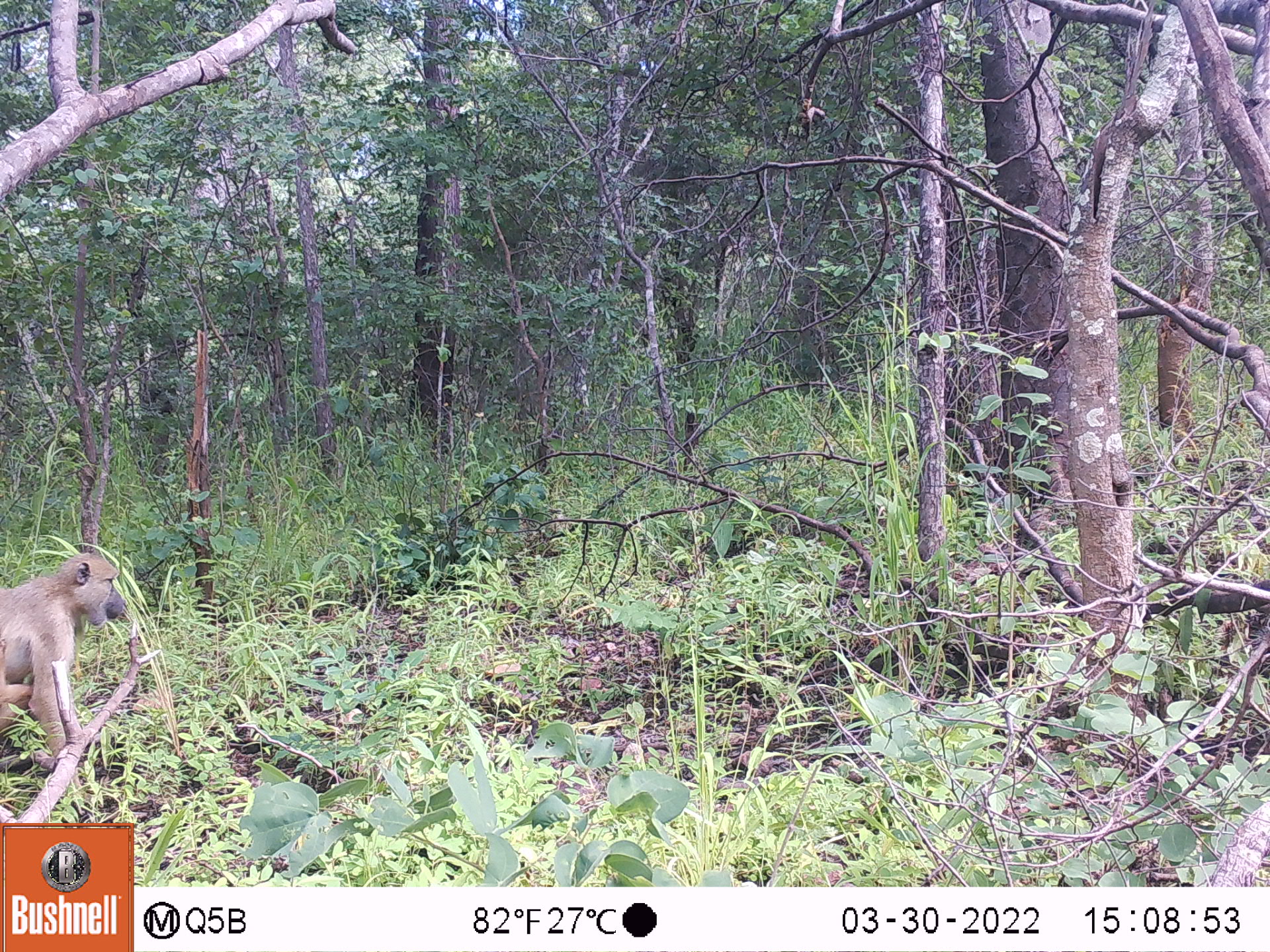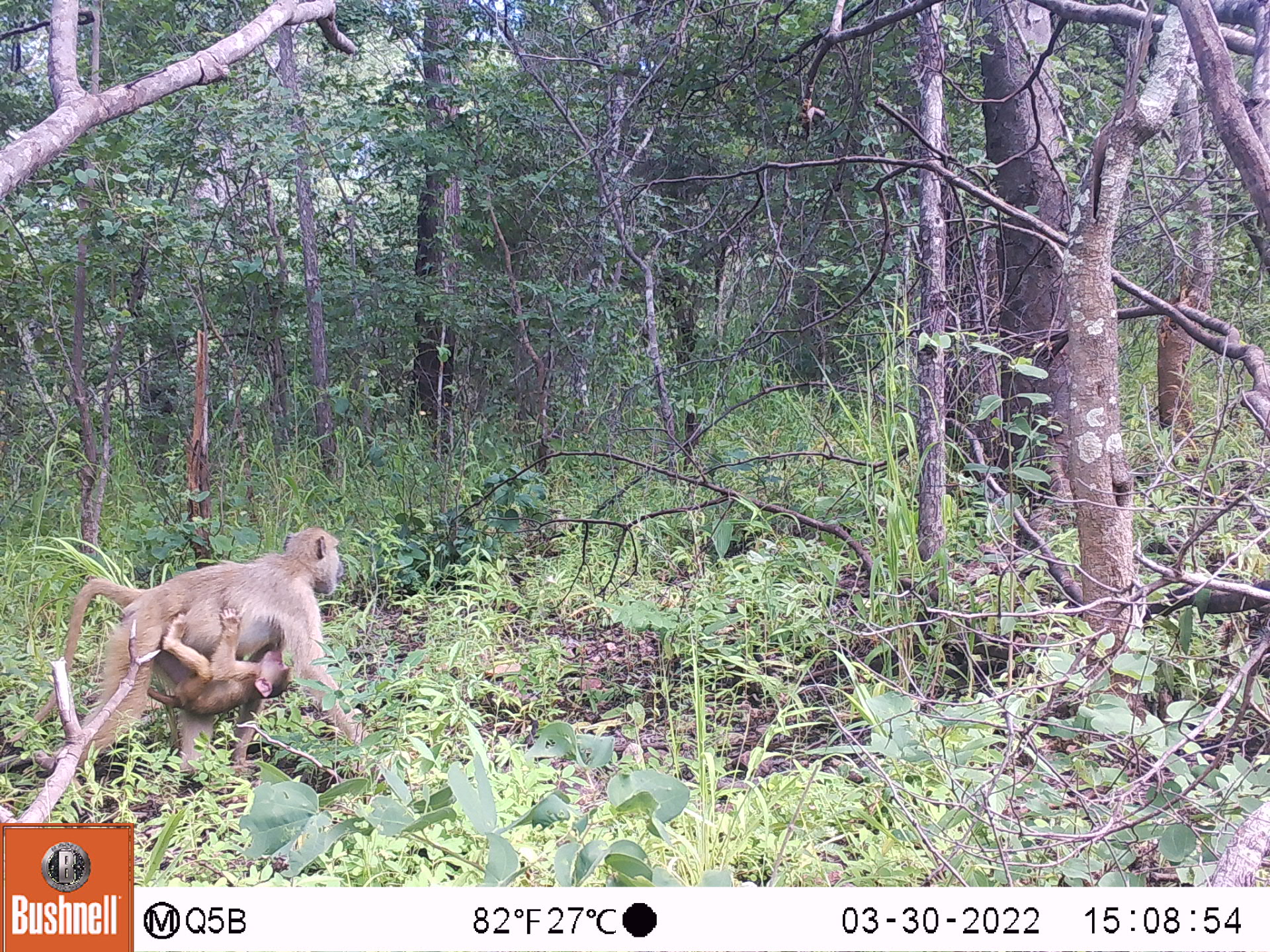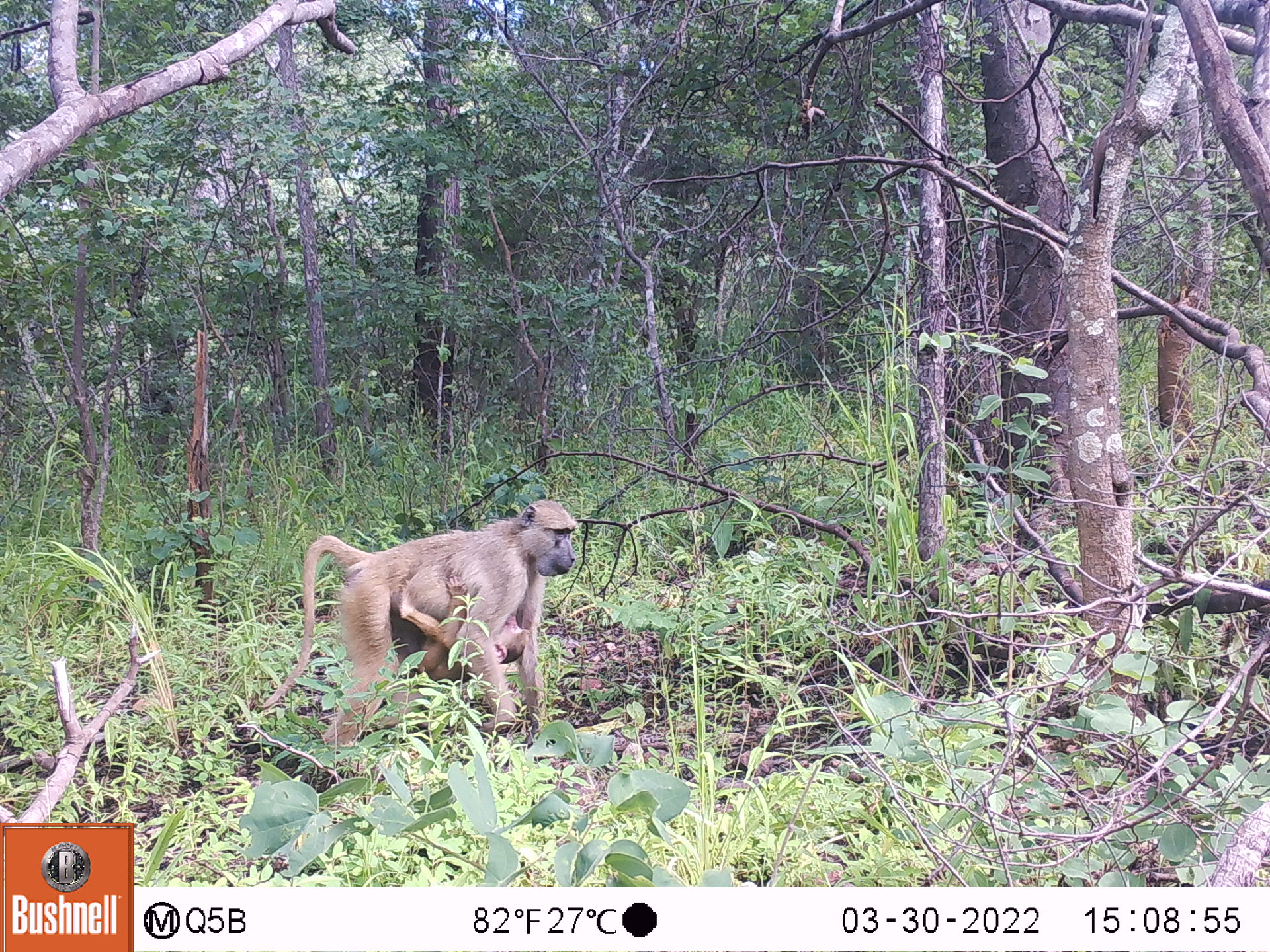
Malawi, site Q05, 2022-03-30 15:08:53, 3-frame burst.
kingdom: Animalia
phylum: Chordata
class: Mammalia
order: Primates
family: Cercopithecidae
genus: Papio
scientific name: Papio cynocephalus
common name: yellow baboon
Yellow baboon (Papio cynocephalus), count 2.